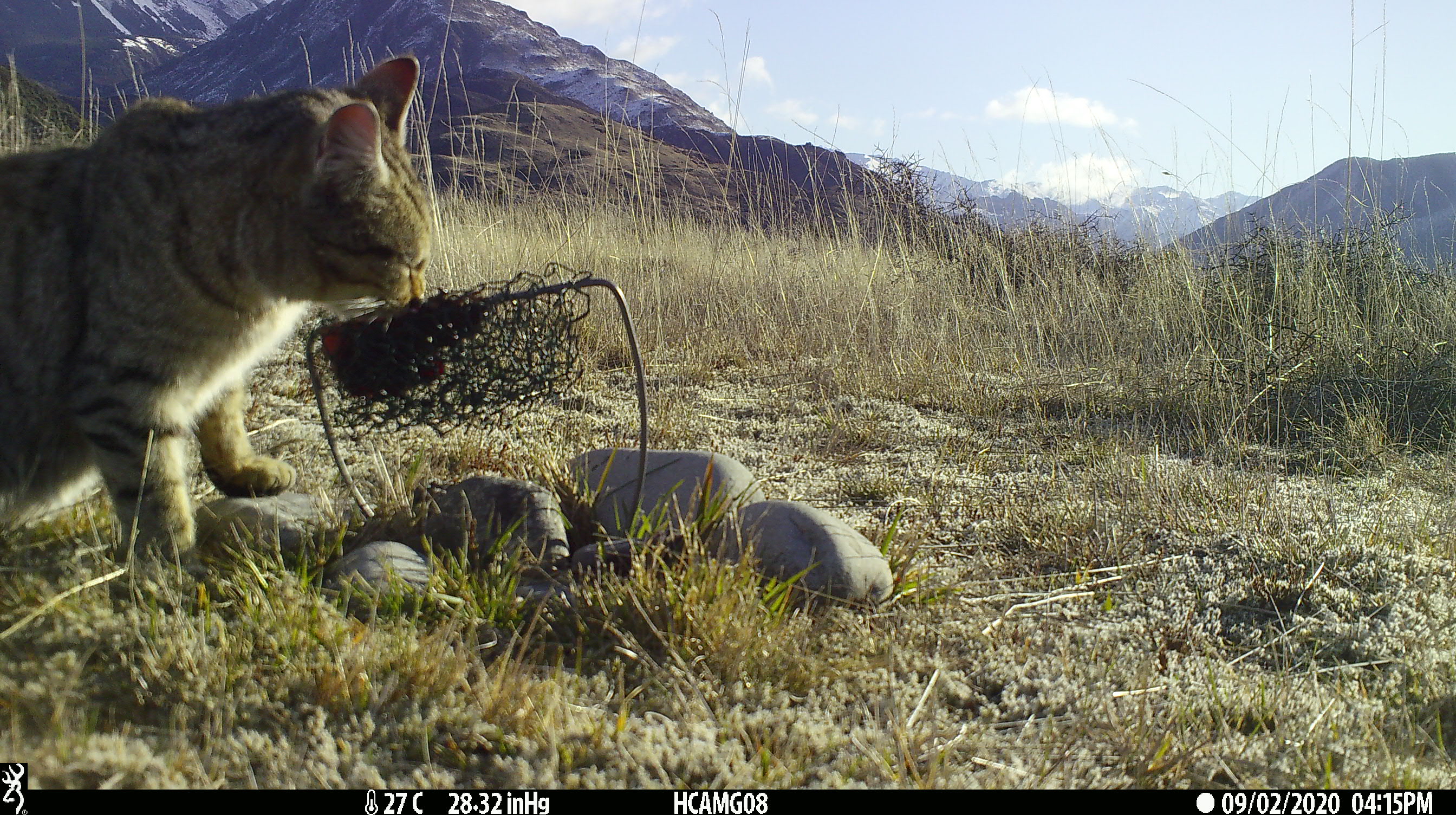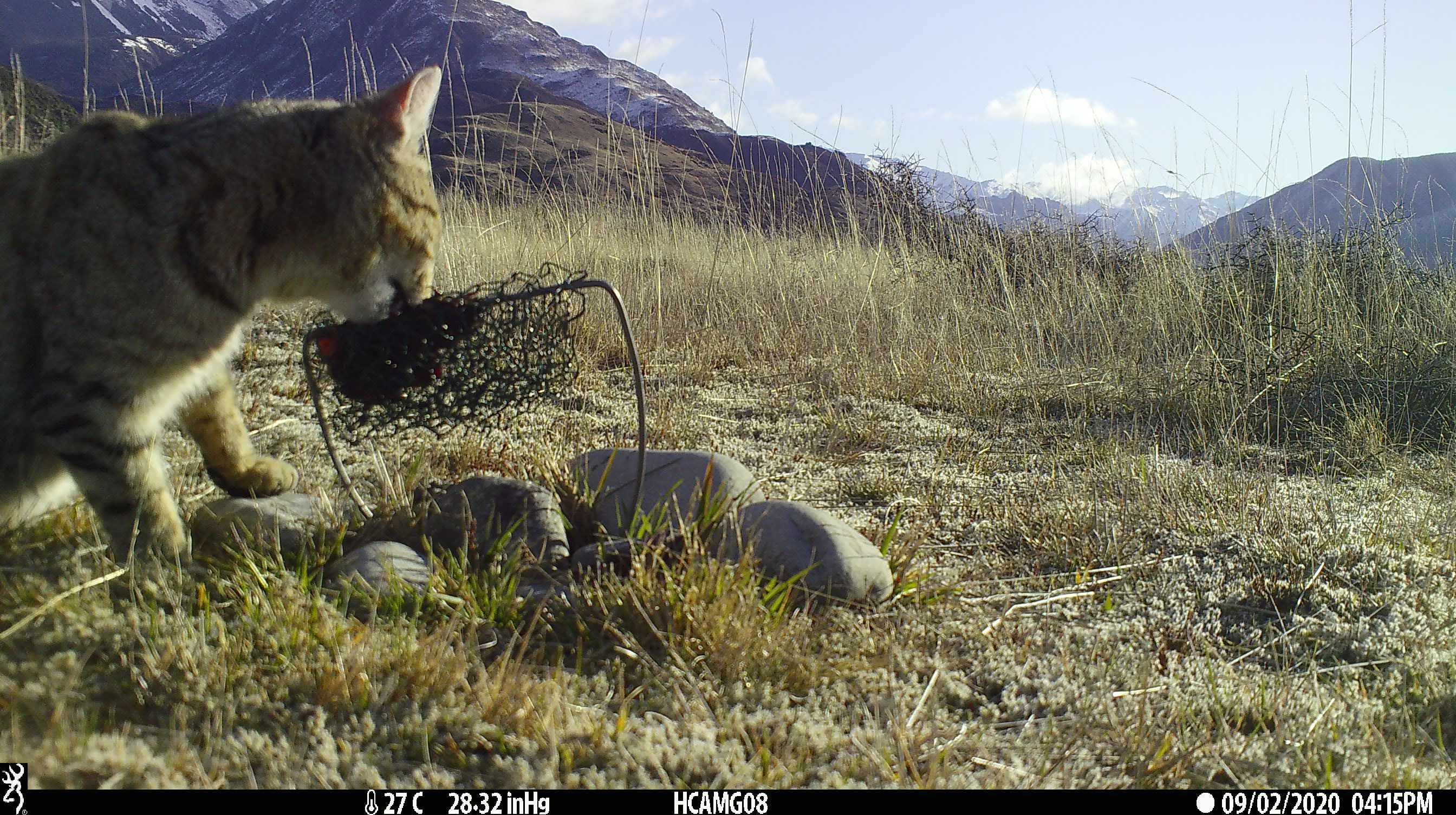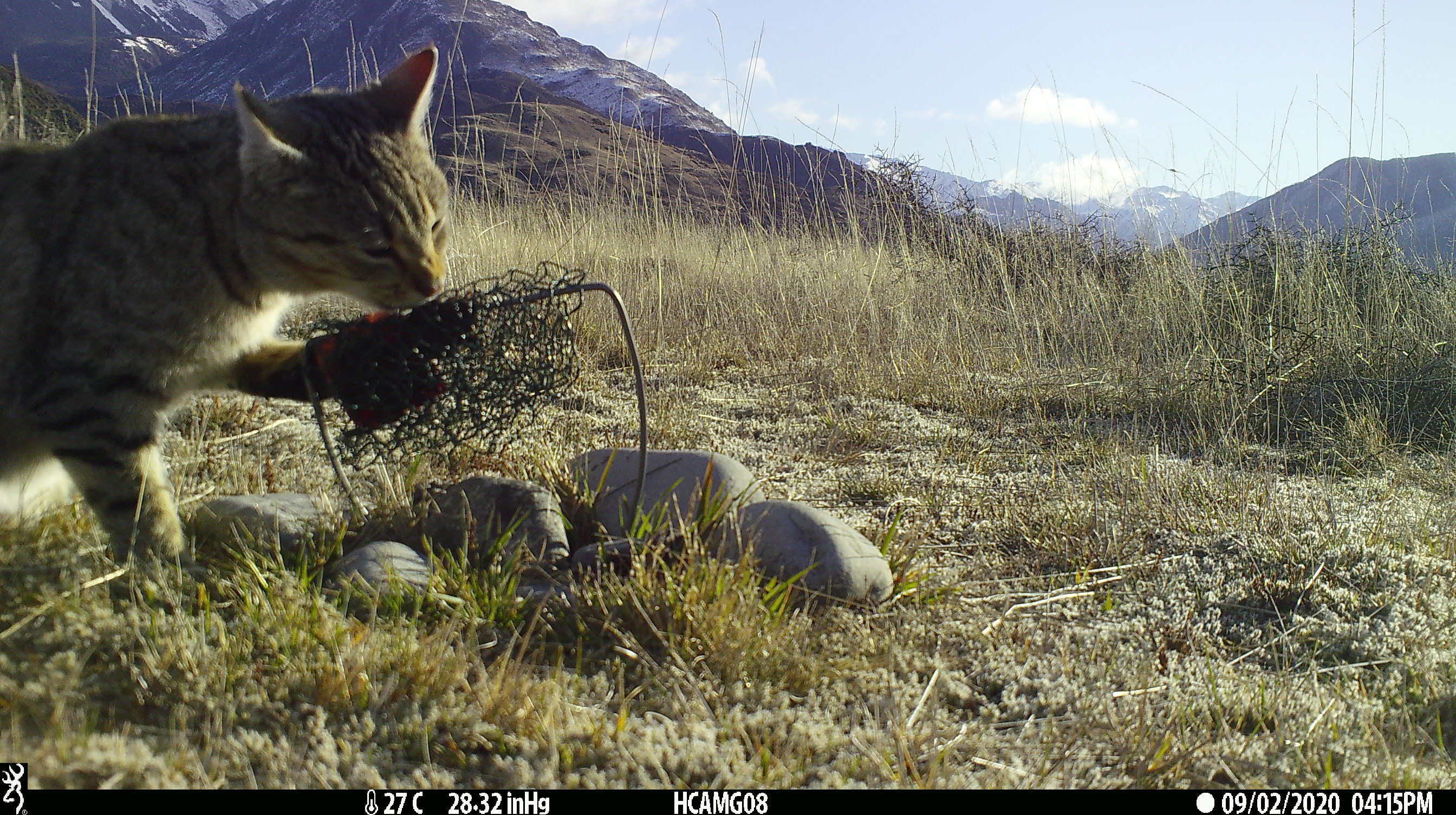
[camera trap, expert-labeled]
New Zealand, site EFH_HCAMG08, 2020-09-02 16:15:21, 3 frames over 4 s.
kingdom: Animalia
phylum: Chordata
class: Mammalia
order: Carnivora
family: Felidae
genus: Felis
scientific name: Felis catus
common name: domestic cat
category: cat